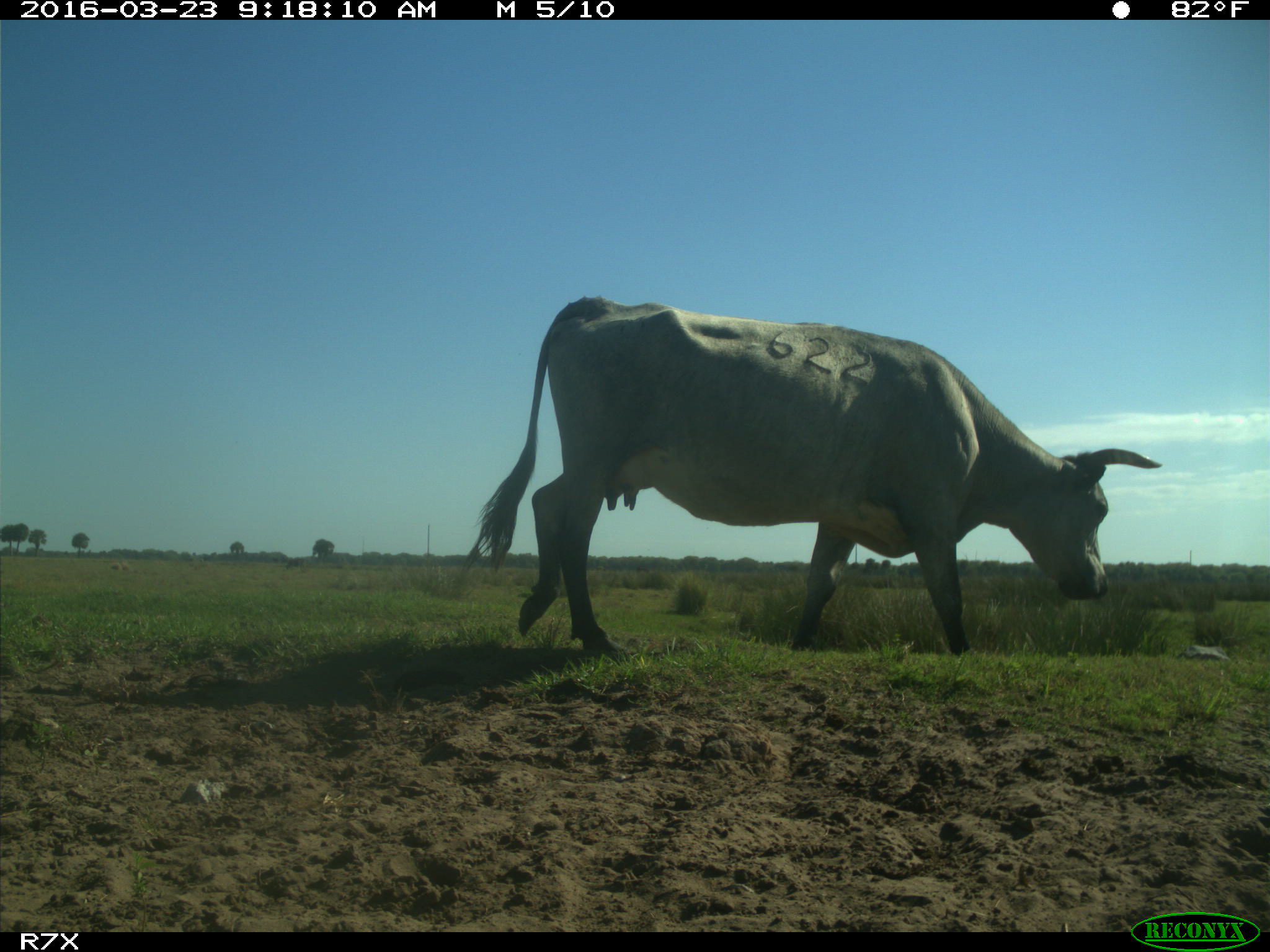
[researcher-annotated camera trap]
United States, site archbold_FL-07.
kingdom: Animalia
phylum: Chordata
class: Mammalia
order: Artiodactyla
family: Bovidae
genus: Bos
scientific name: Bos taurus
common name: domestic cow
Bos taurus (domestic cow).